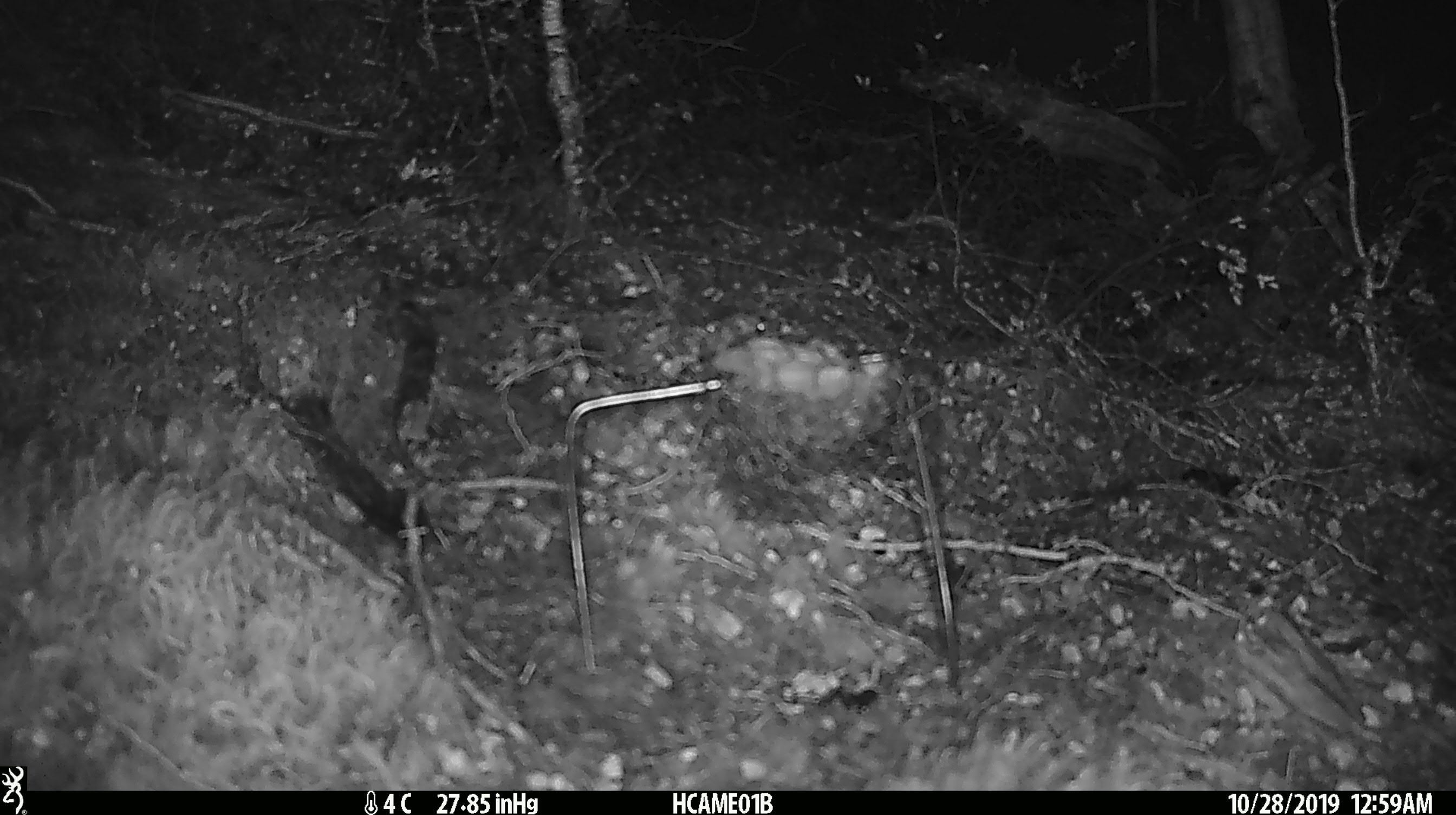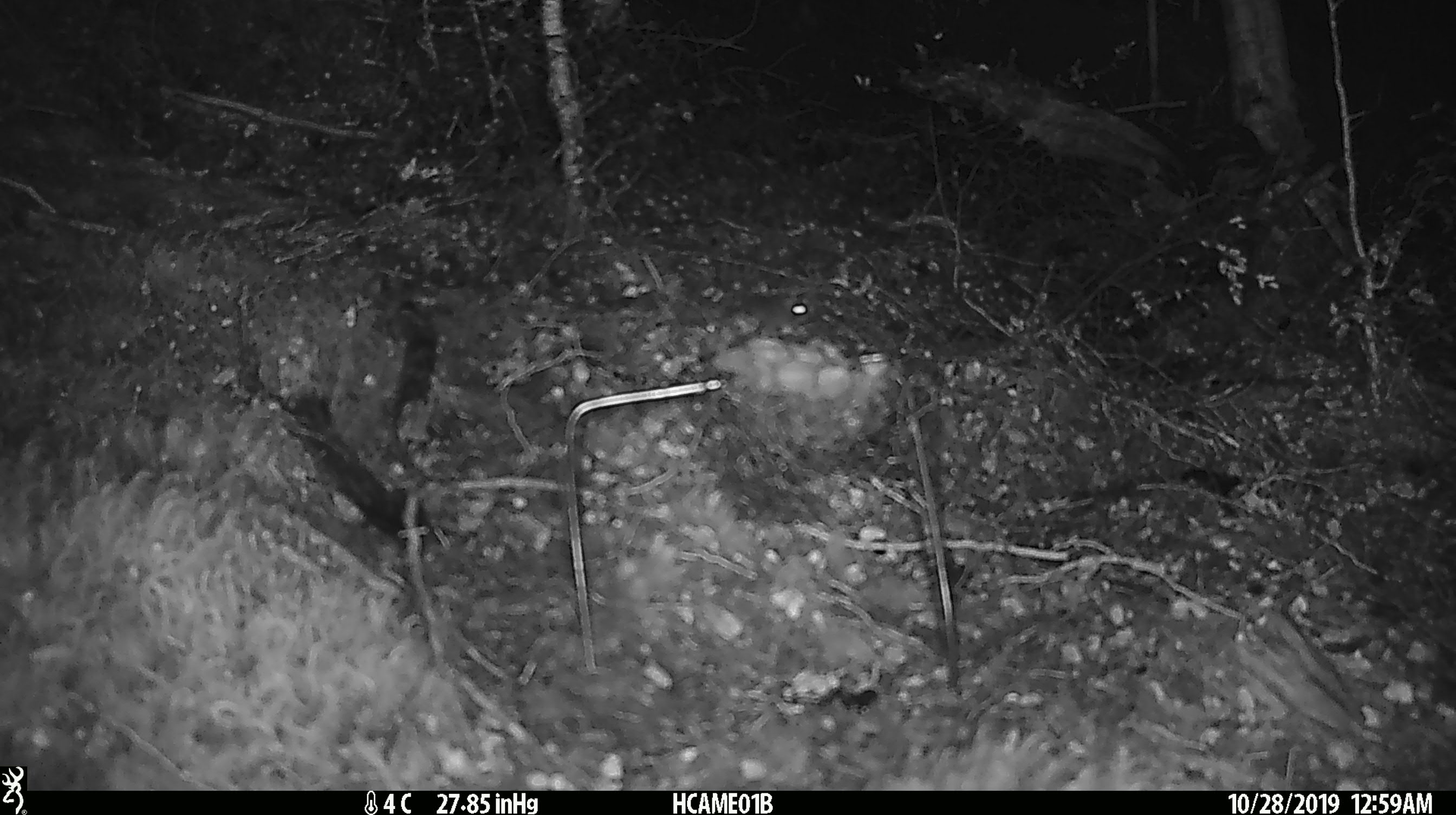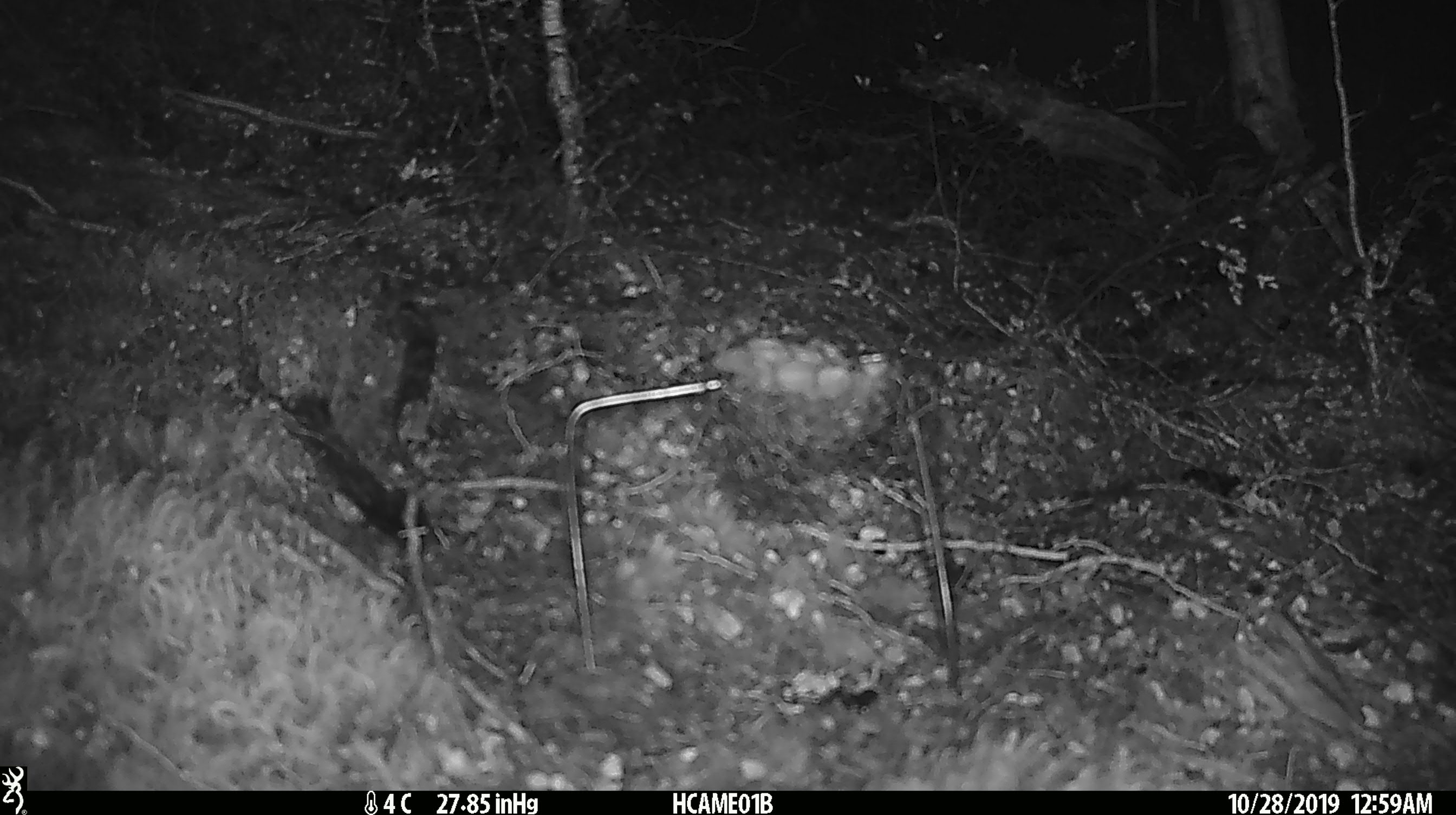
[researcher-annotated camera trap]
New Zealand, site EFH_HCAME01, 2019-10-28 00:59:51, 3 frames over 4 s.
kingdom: Animalia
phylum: Chordata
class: Mammalia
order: Rodentia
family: Muridae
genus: Mus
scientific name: Mus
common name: mouse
Mouse (Mus).